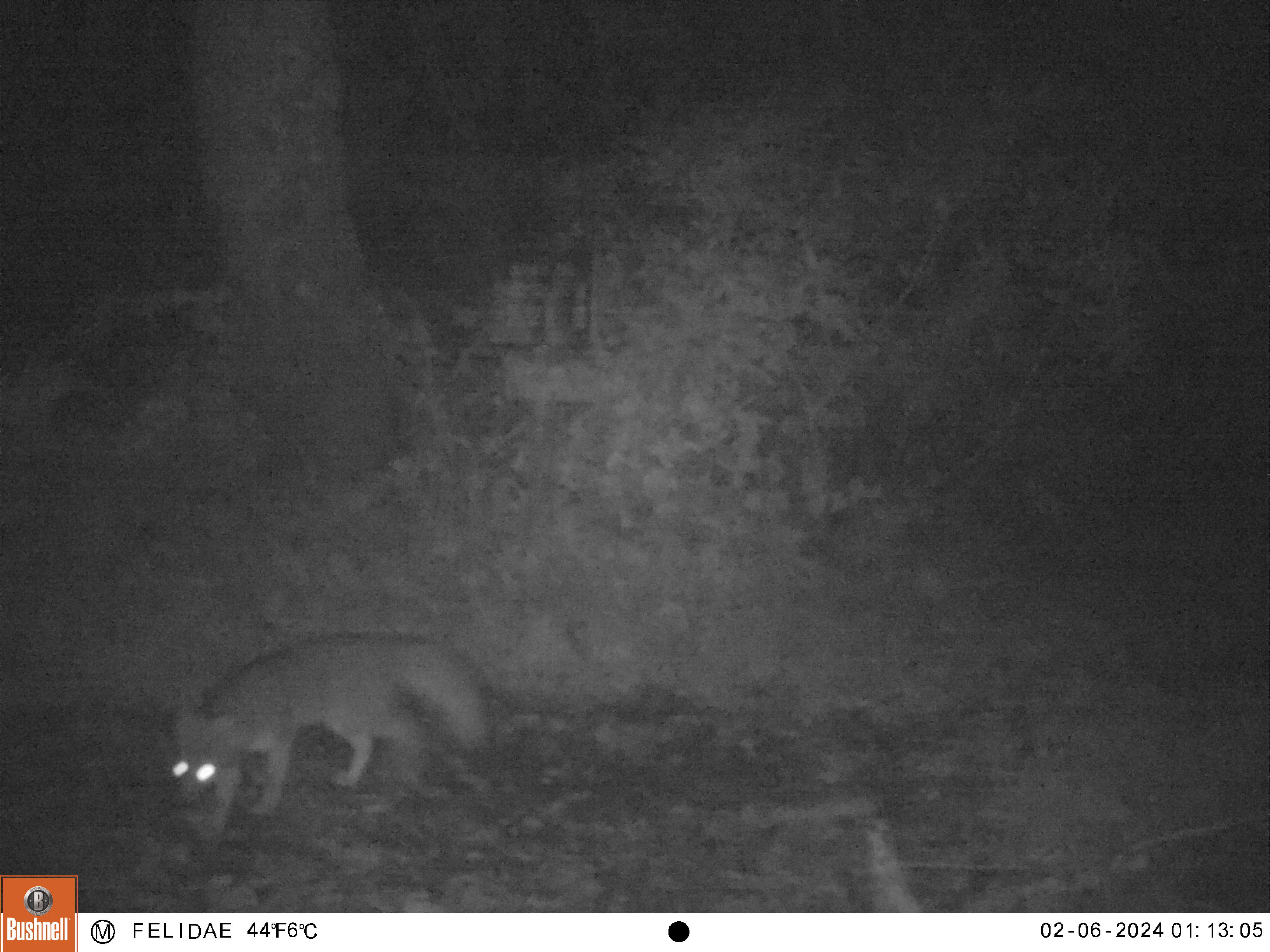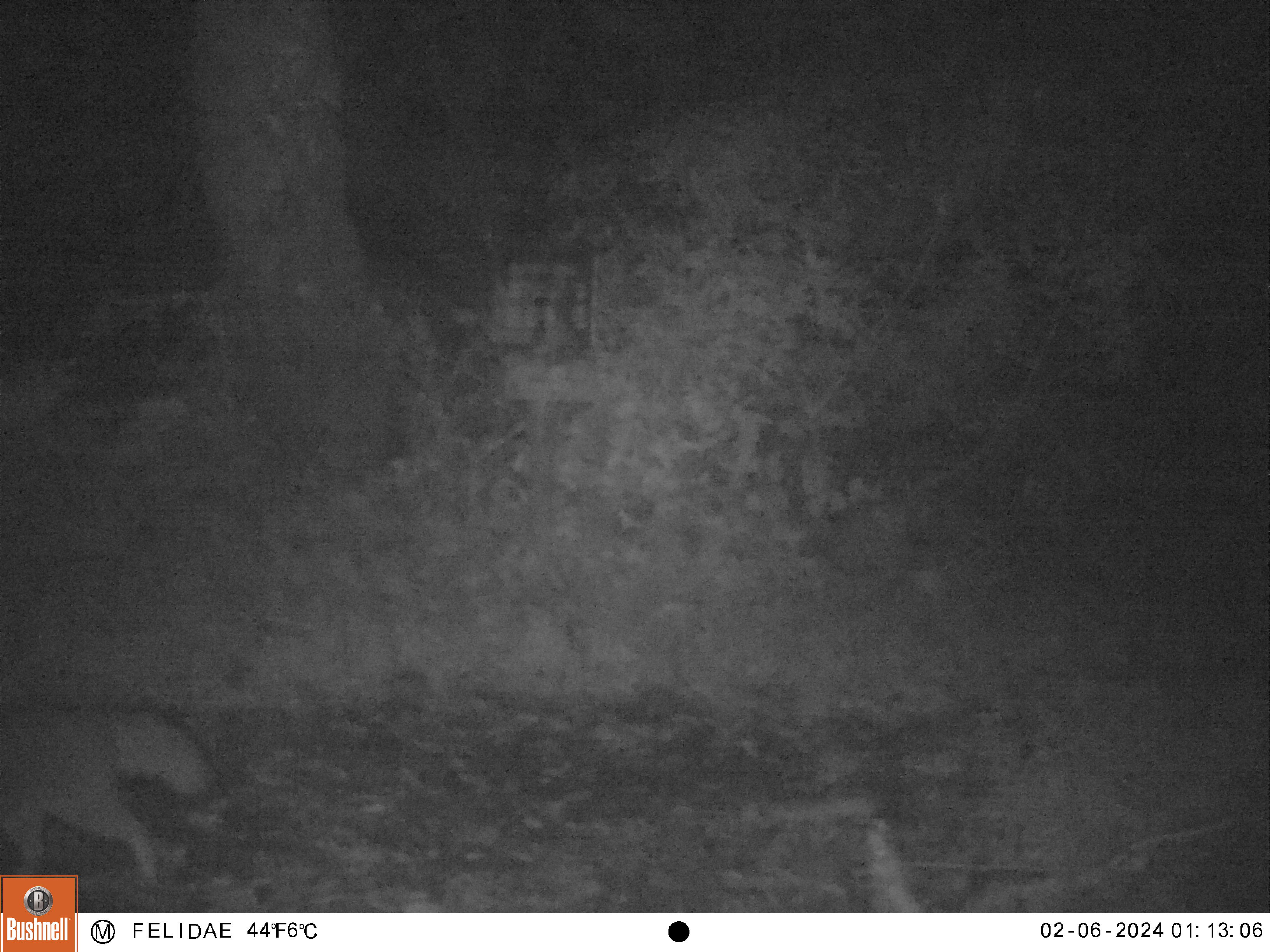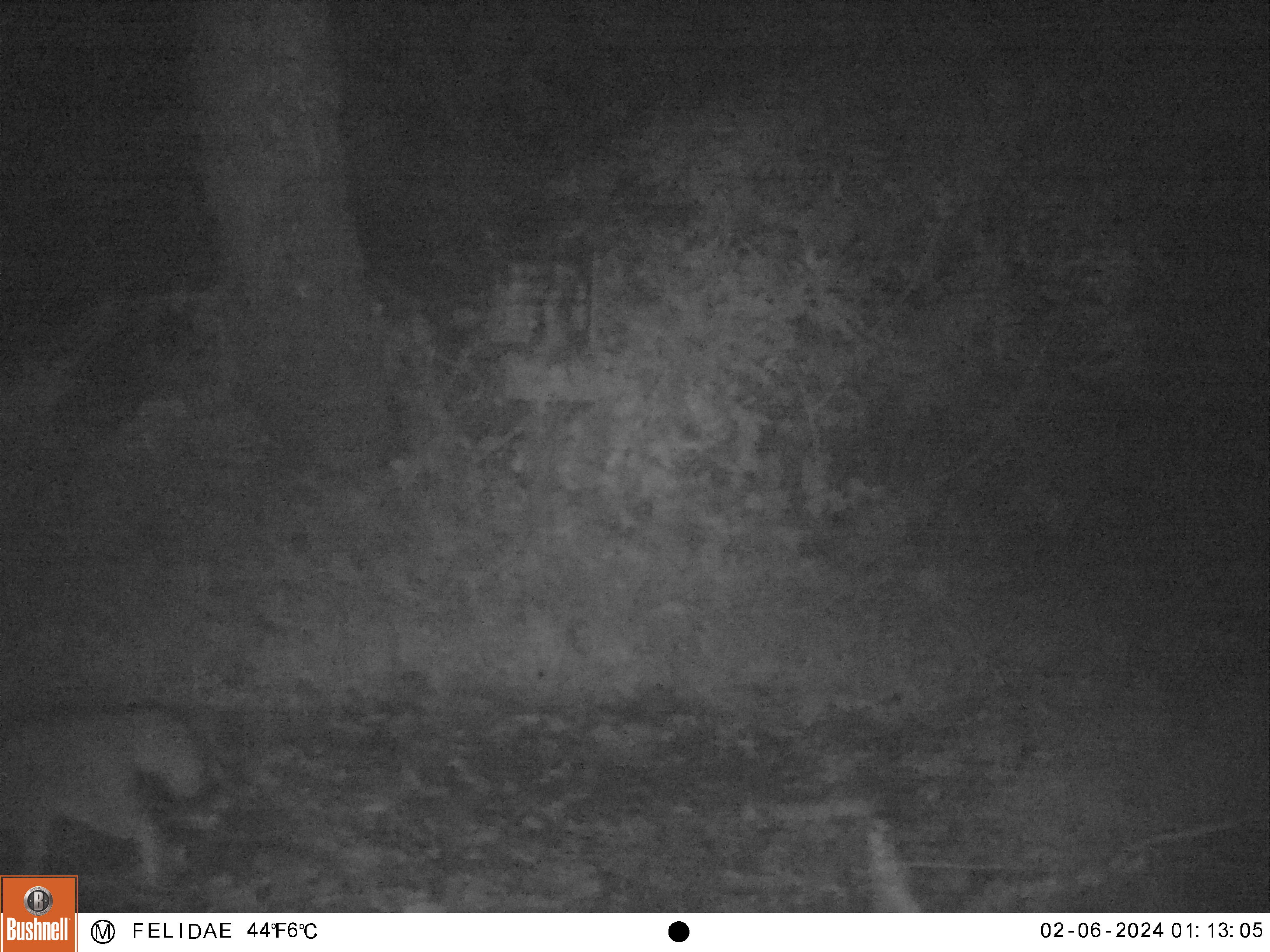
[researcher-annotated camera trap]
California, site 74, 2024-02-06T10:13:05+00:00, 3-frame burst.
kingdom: Animalia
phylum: Chordata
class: Mammalia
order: Carnivora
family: Canidae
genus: Urocyon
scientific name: Urocyon cinereoargenteus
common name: gray fox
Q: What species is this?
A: Gray fox (Urocyon cinereoargenteus).